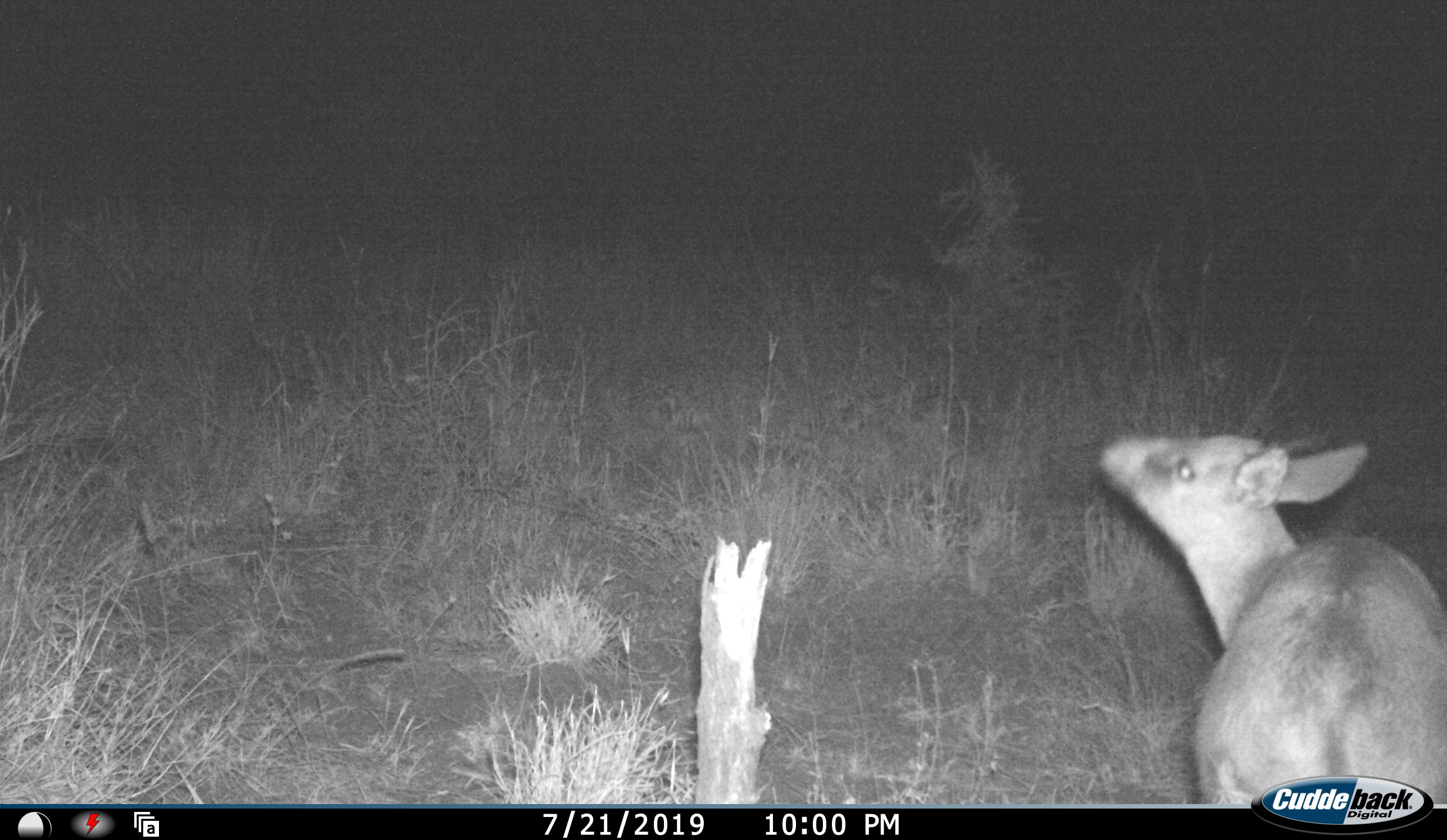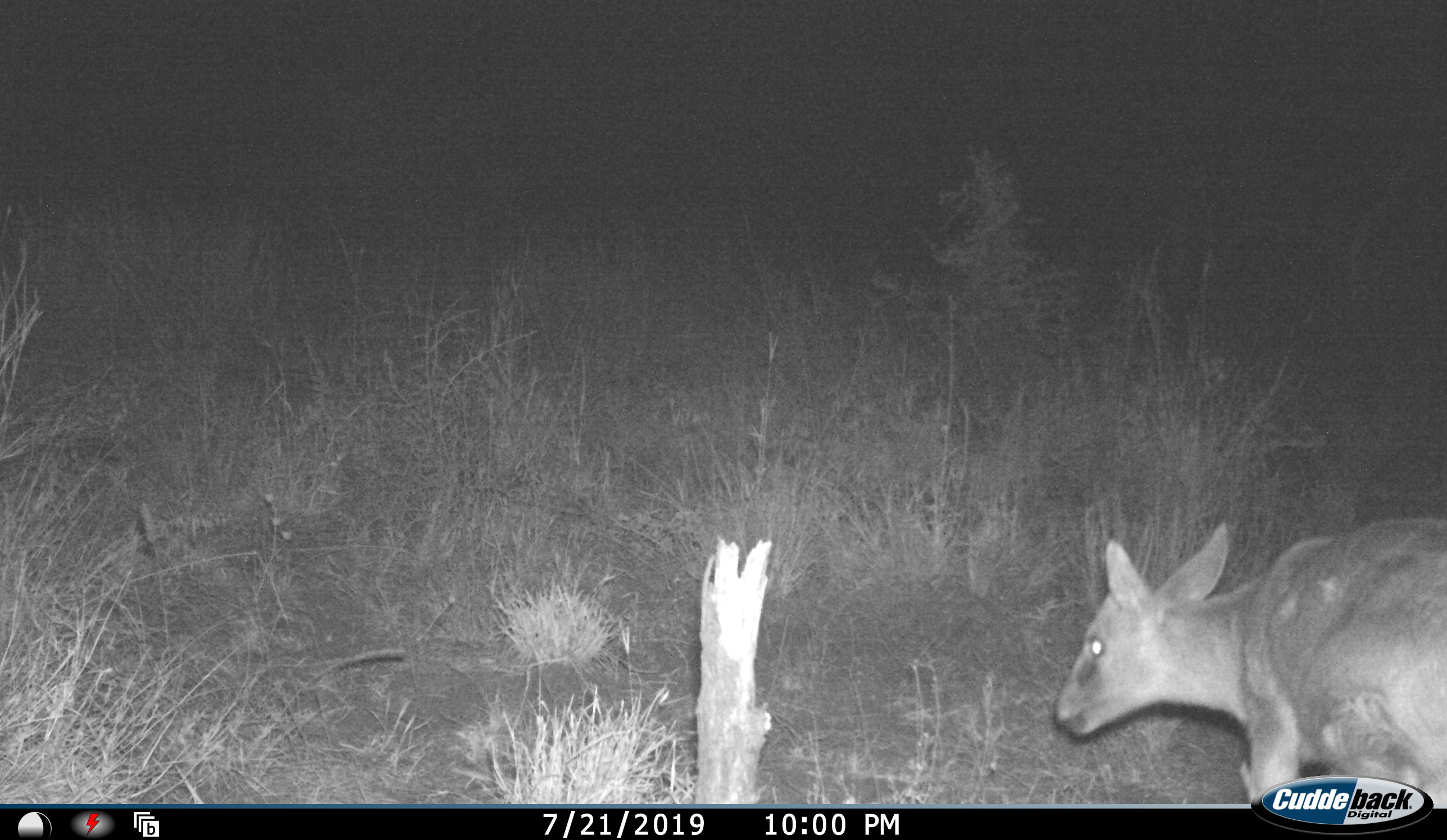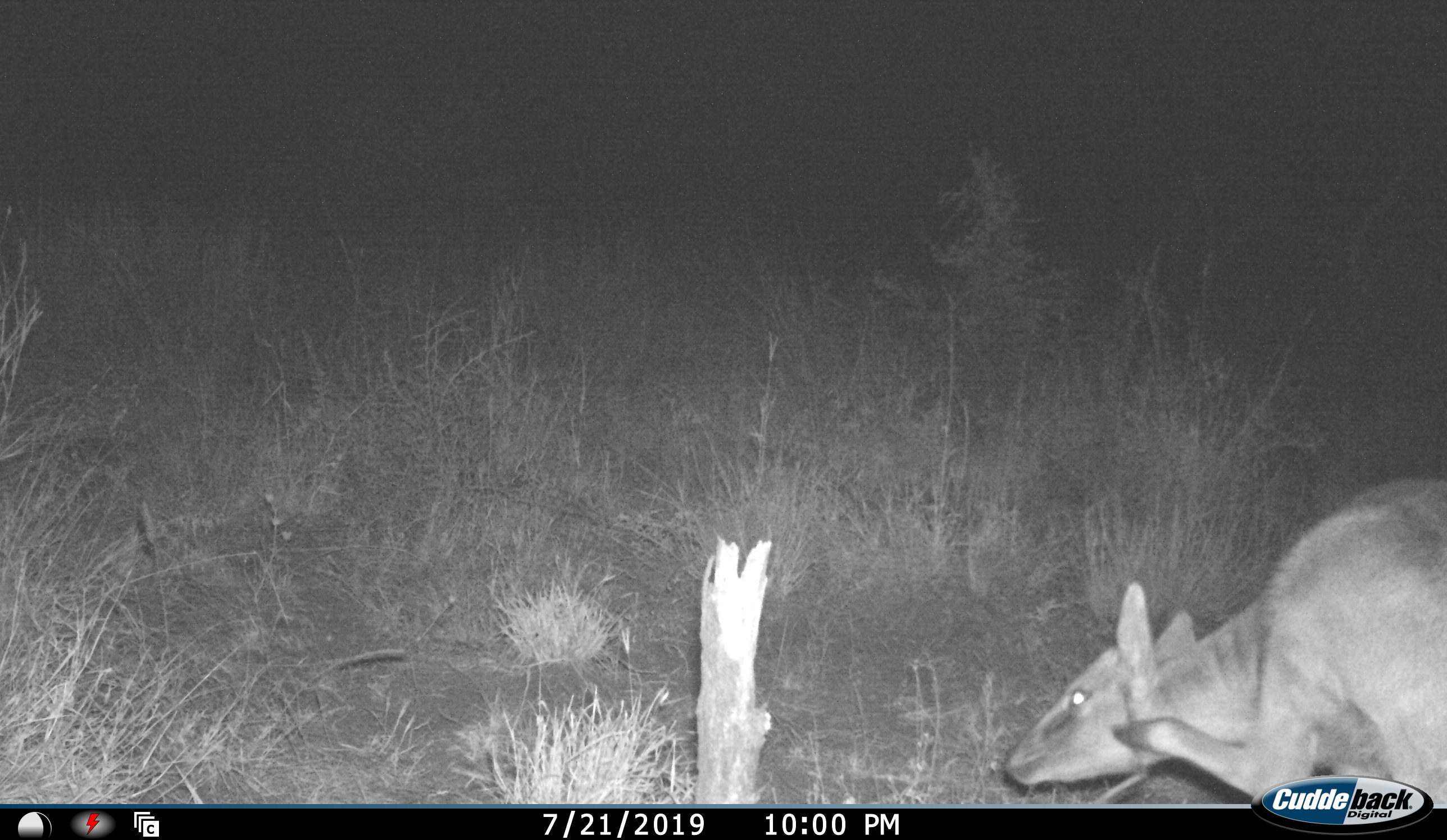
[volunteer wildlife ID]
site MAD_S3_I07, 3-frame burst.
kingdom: Animalia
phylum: Chordata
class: Mammalia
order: Artiodactyla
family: Bovidae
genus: Sylvicapra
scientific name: Sylvicapra grimmia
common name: common duiker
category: duikercommongrey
Duikercommongrey (common duiker) (Sylvicapra grimmia), count 1. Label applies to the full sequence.